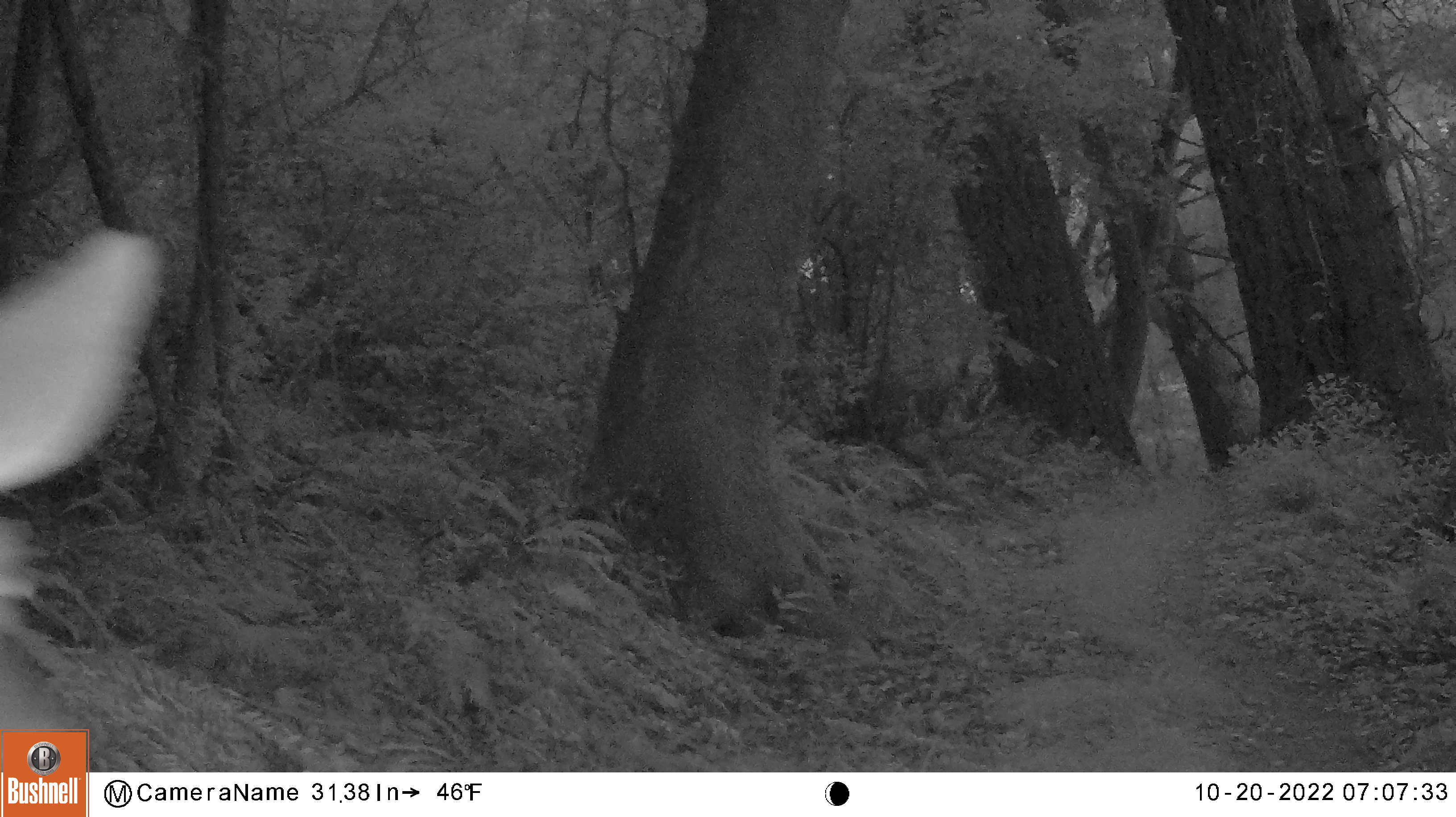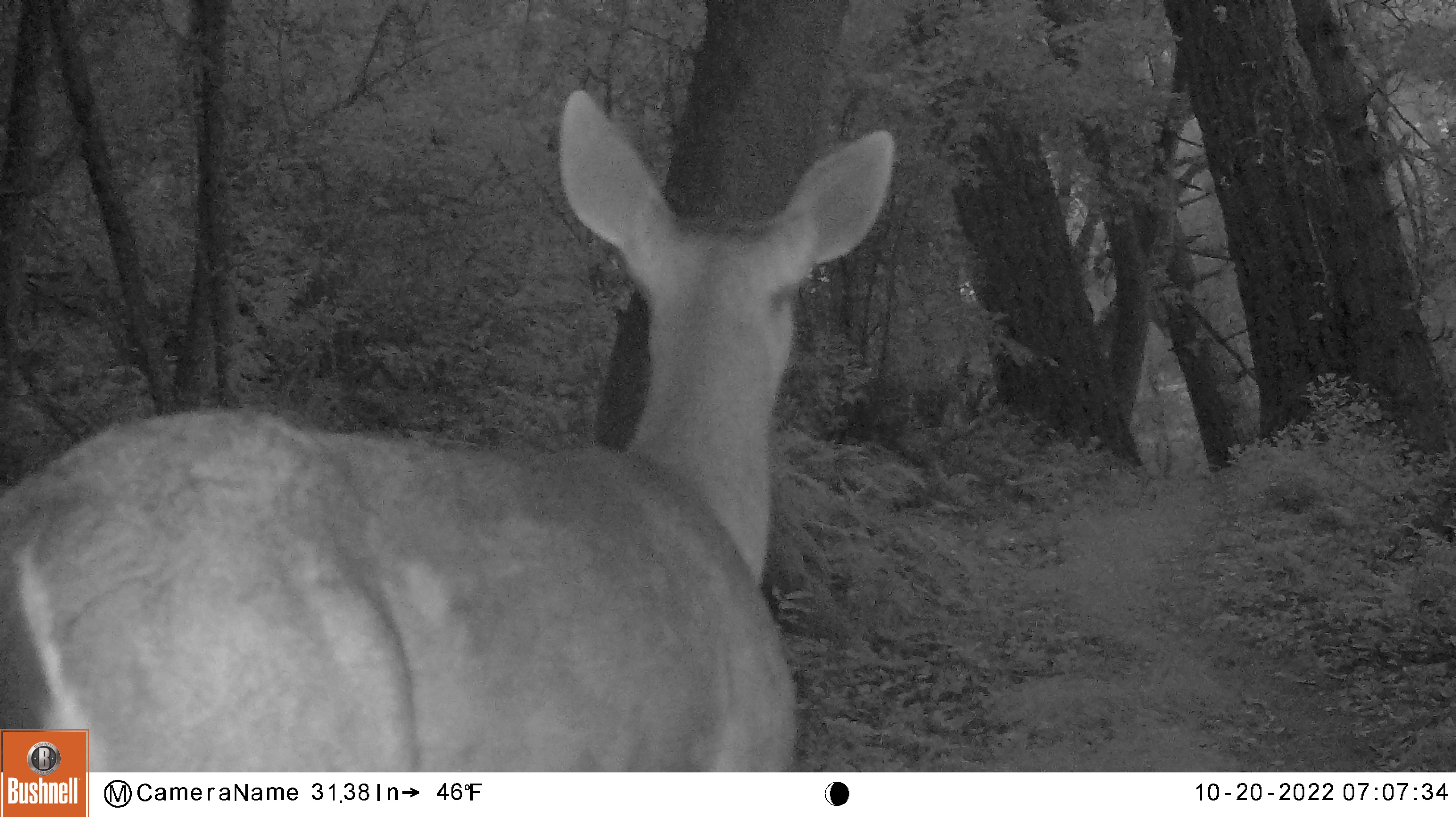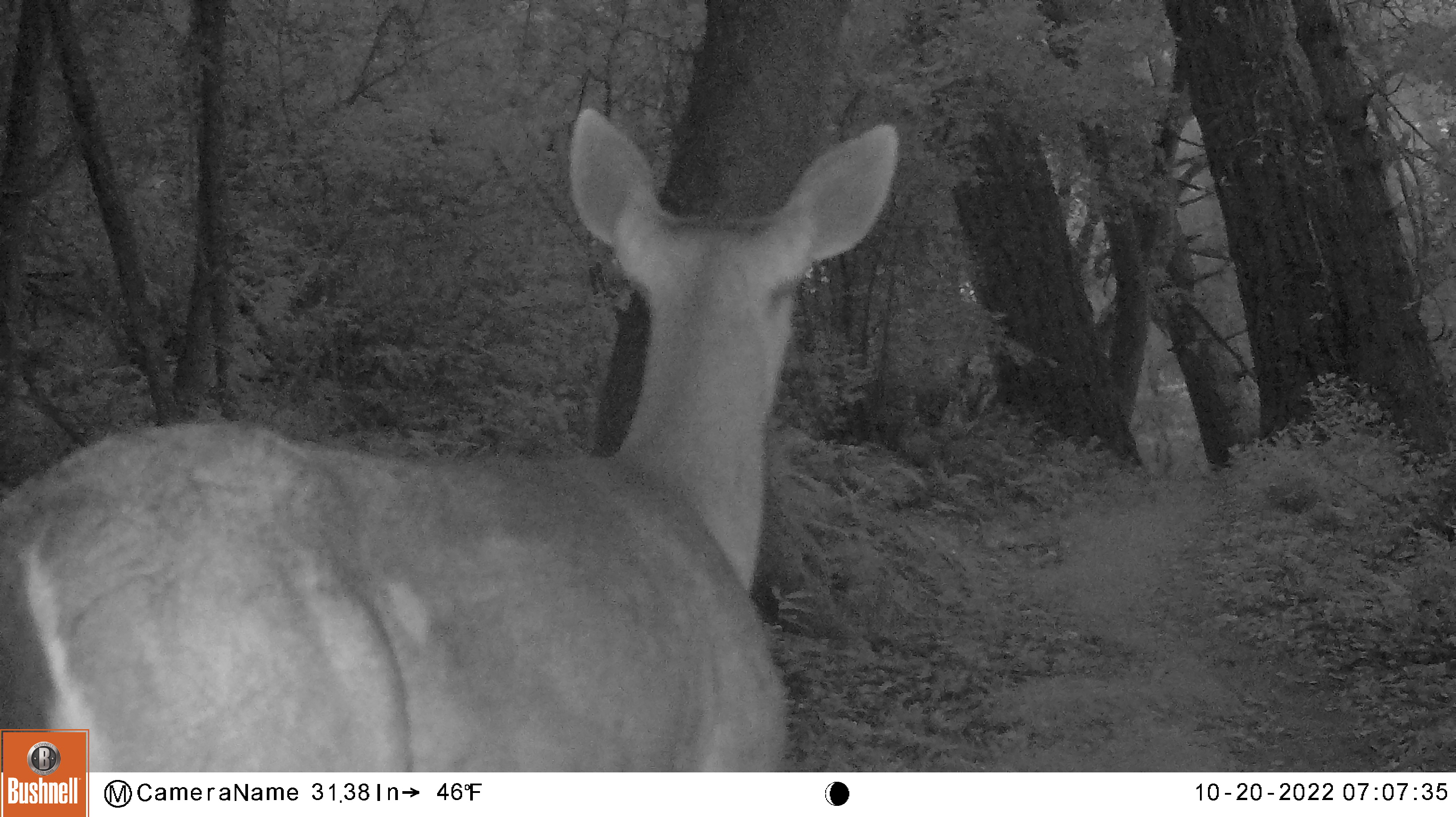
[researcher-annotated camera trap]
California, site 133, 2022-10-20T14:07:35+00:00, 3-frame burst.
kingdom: Animalia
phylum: Chordata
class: Mammalia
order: Artiodactyla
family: Cervidae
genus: Odocoileus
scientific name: Odocoileus hemionus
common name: mule deer